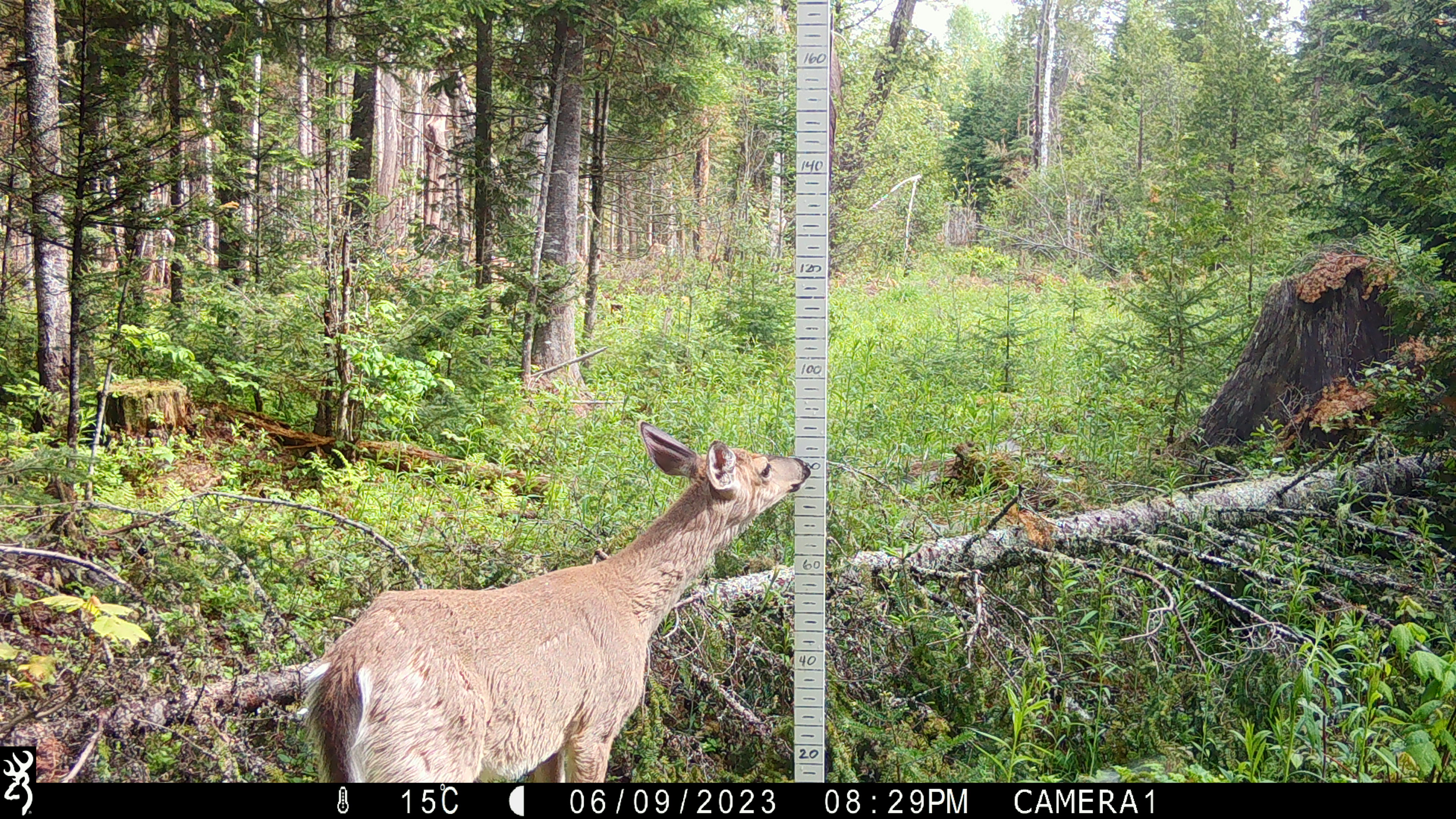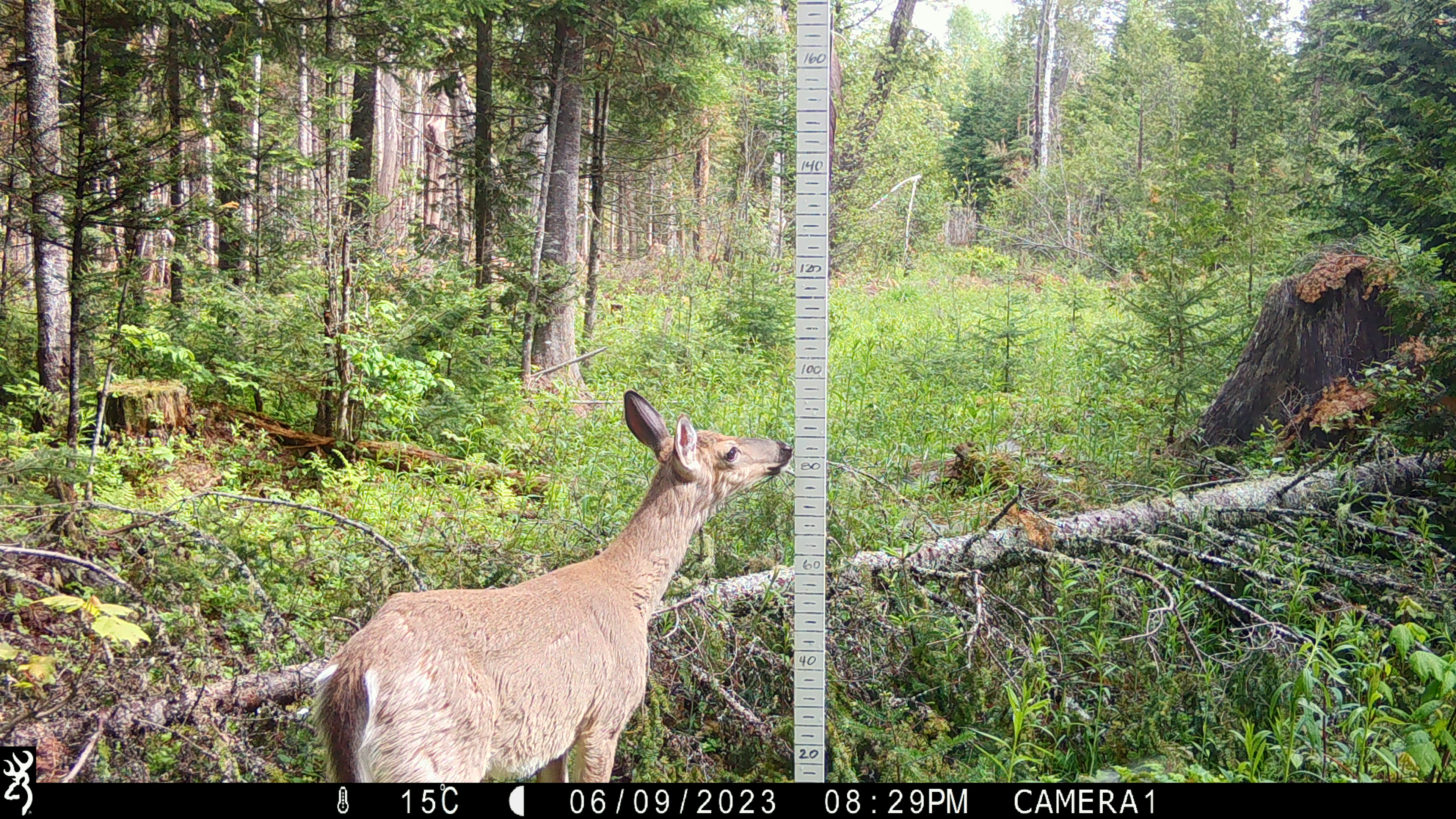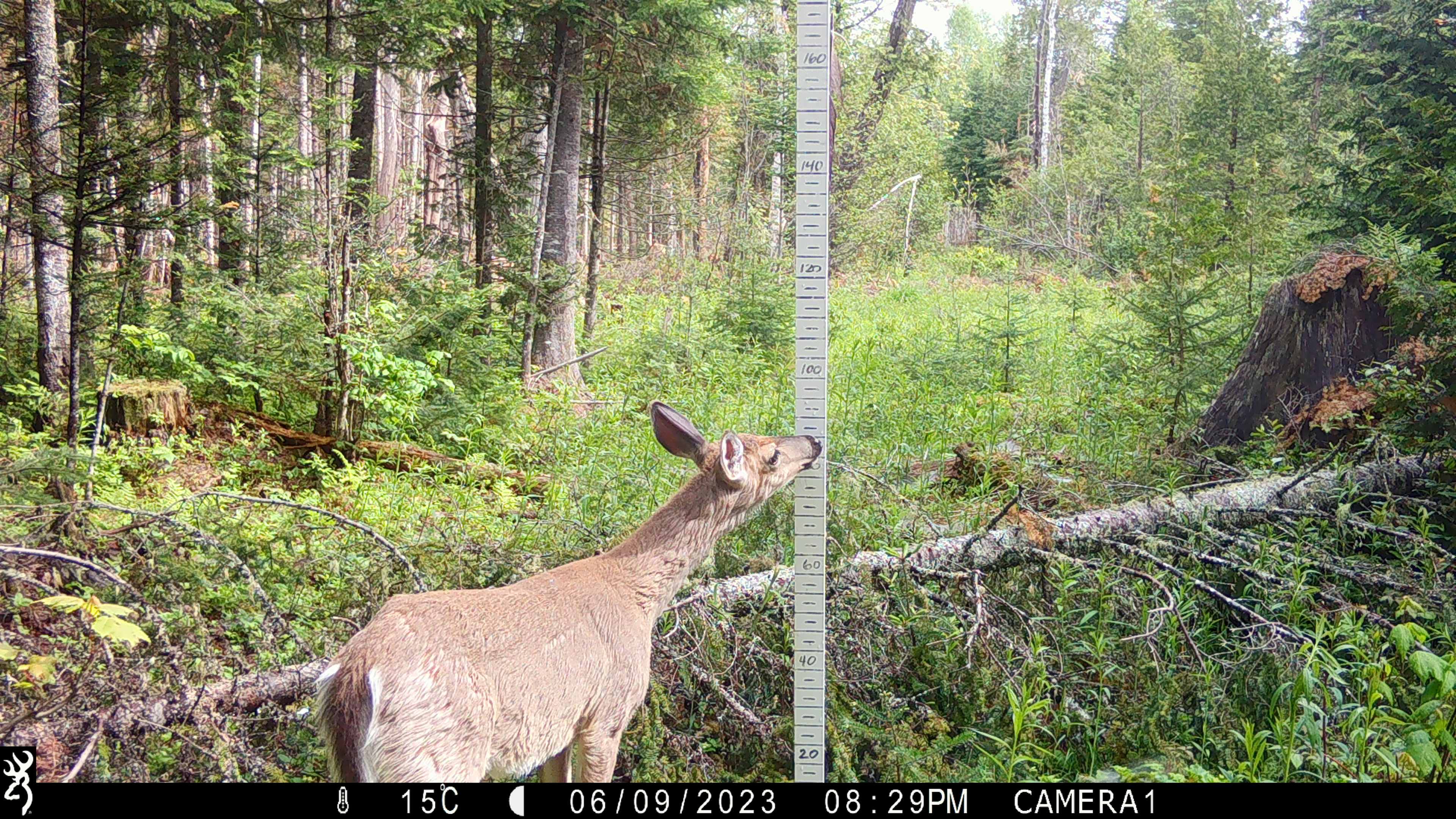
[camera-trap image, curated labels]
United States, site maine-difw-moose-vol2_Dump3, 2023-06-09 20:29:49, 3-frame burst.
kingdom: Animalia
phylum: Chordata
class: Mammalia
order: Artiodactyla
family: Cervidae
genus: Odocoileus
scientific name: Odocoileus virginianus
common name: white-tailed deer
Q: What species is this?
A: White-tailed deer (Odocoileus virginianus).